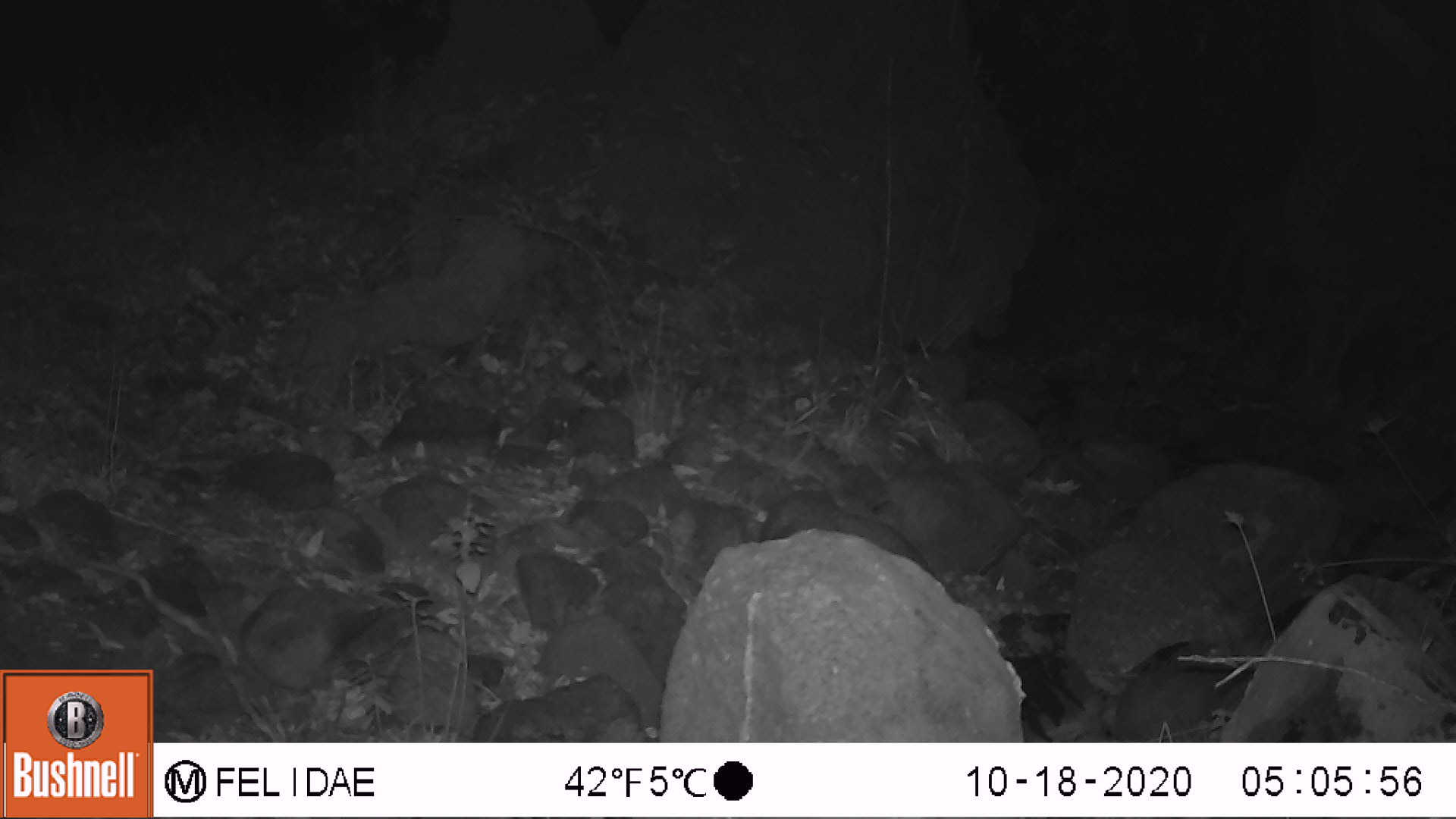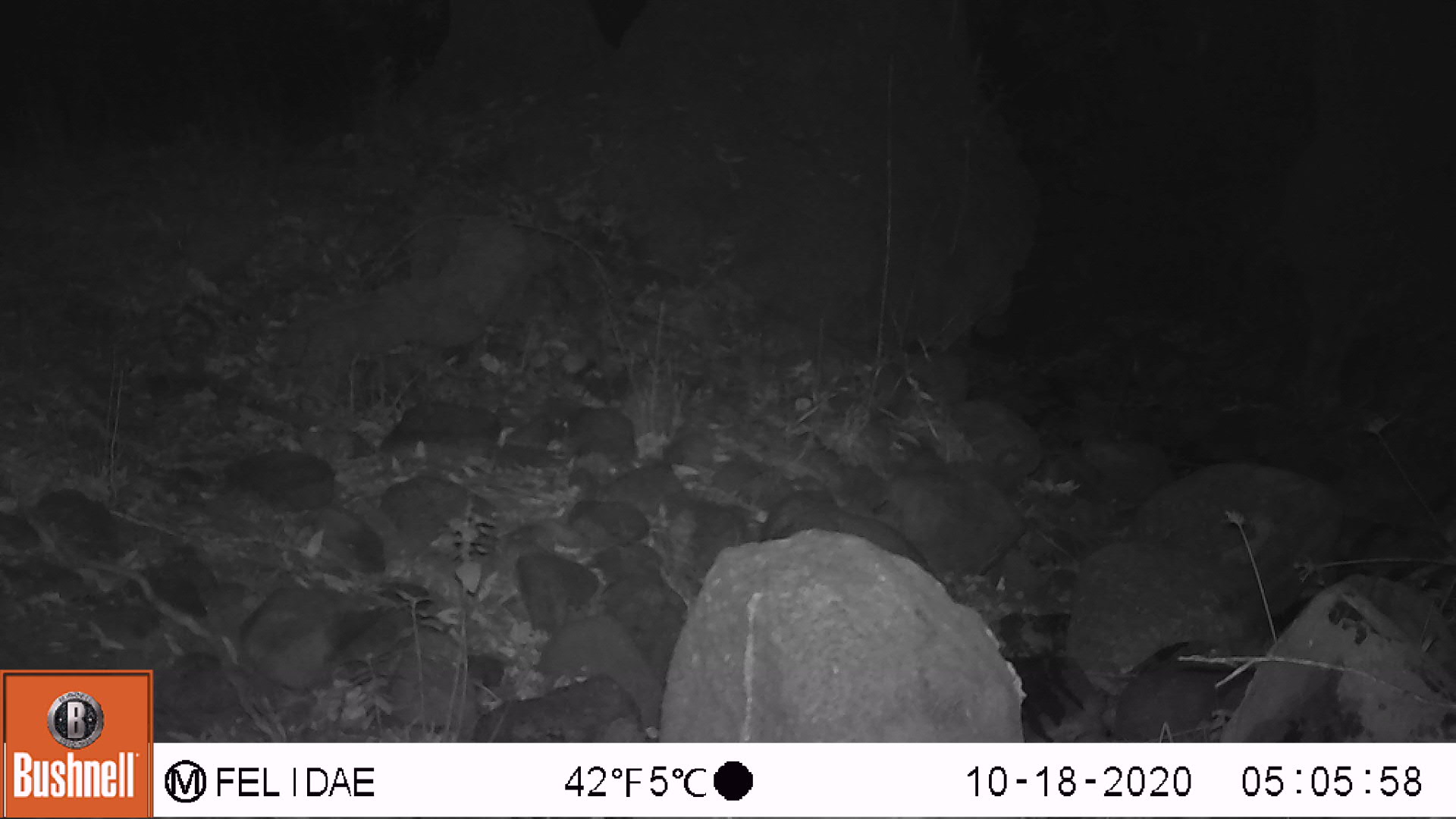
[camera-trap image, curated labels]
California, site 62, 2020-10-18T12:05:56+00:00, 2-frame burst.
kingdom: Animalia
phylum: Chordata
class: Mammalia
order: Carnivora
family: Procyonidae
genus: Procyon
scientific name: Procyon lotor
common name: raccoon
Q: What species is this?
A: Raccoon (Procyon lotor).